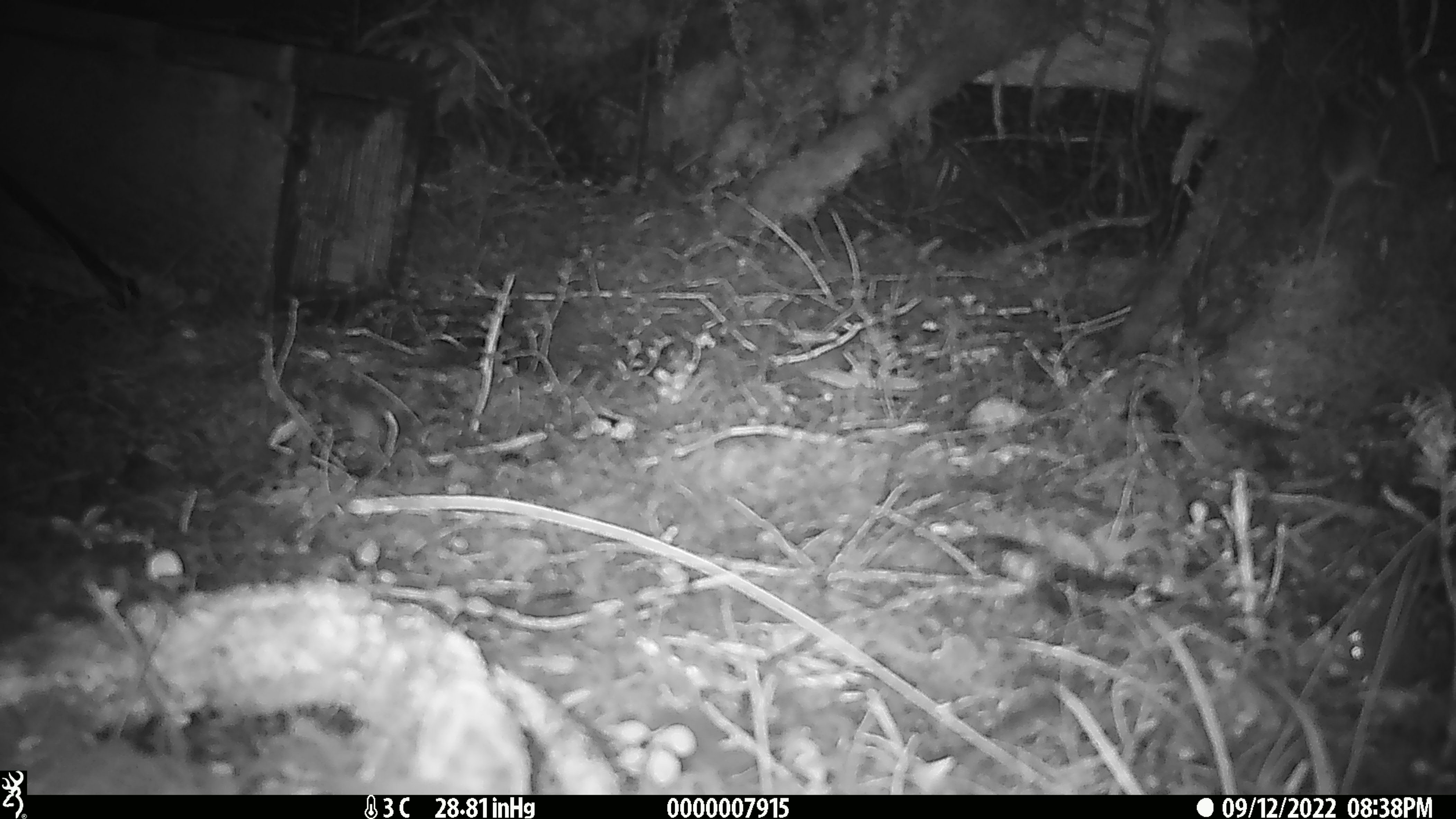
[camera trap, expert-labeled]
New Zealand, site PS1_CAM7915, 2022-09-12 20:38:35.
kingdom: Animalia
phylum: Chordata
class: Mammalia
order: Rodentia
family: Muridae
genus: Mus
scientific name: Mus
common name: mouse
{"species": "mouse (Mus)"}